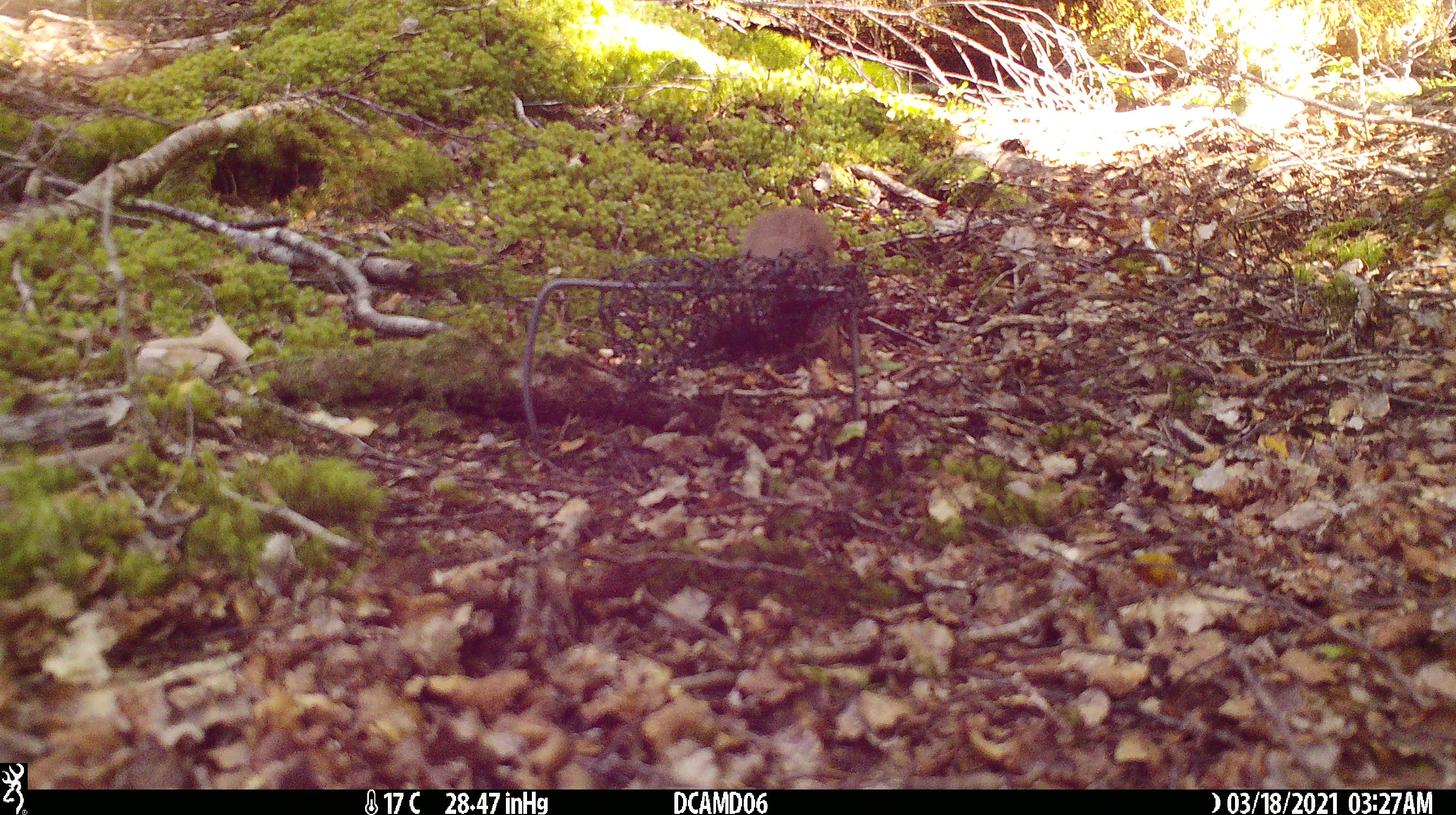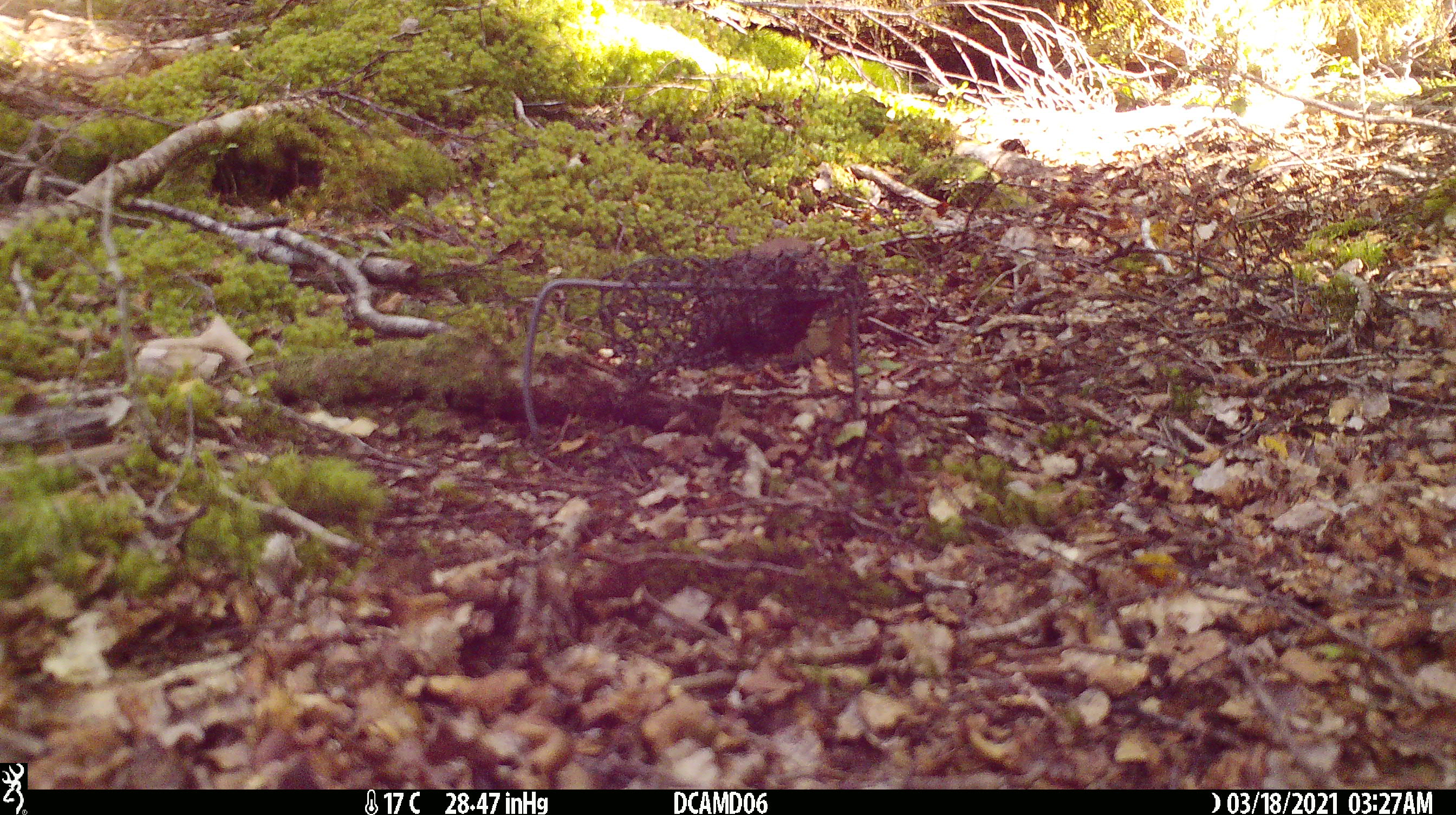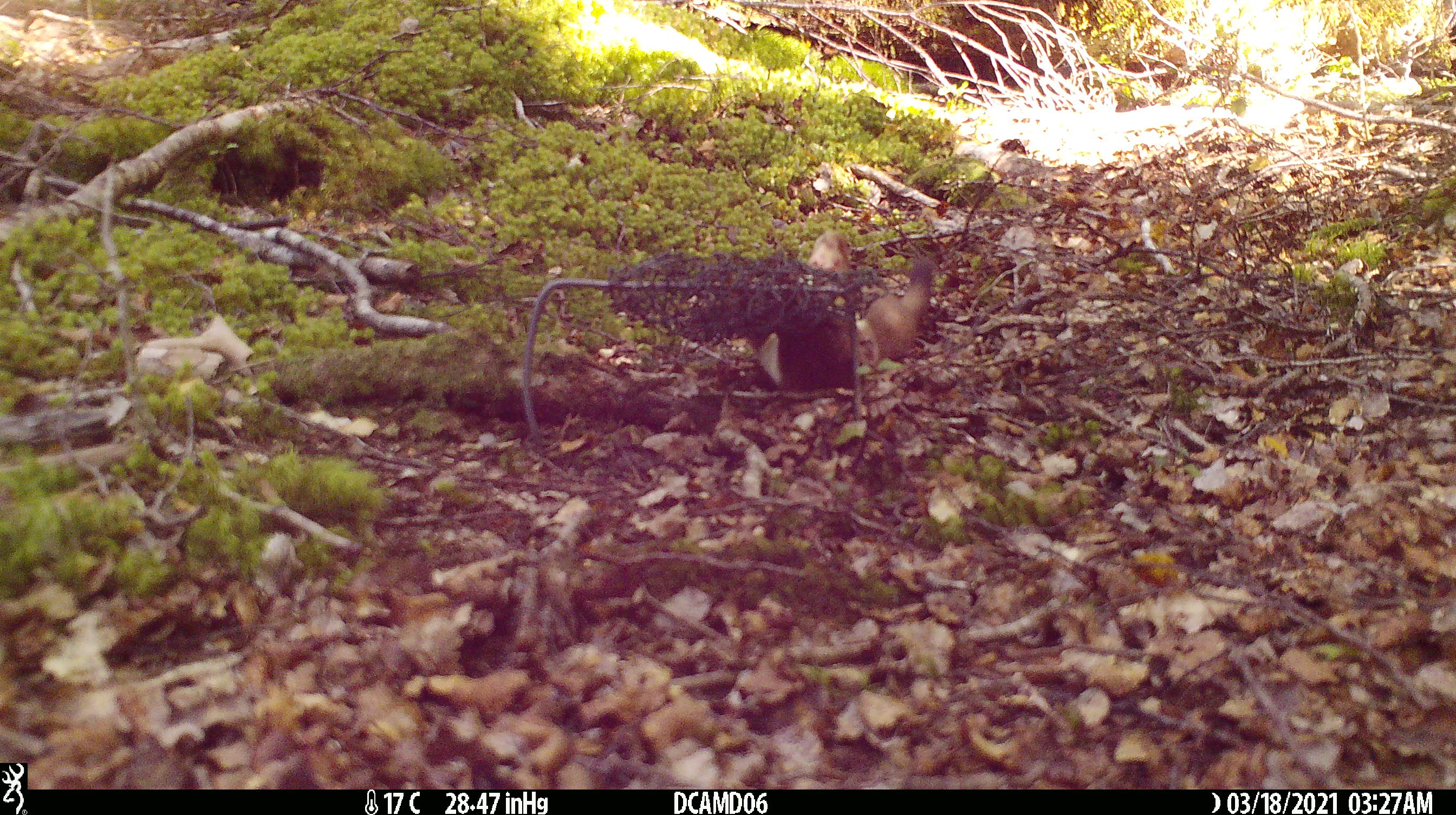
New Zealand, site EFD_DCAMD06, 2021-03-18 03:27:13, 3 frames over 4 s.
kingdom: Animalia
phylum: Chordata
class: Mammalia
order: Carnivora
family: Mustelidae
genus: Mustela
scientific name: Mustela erminea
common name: stoat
Stoat (Mustela erminea).